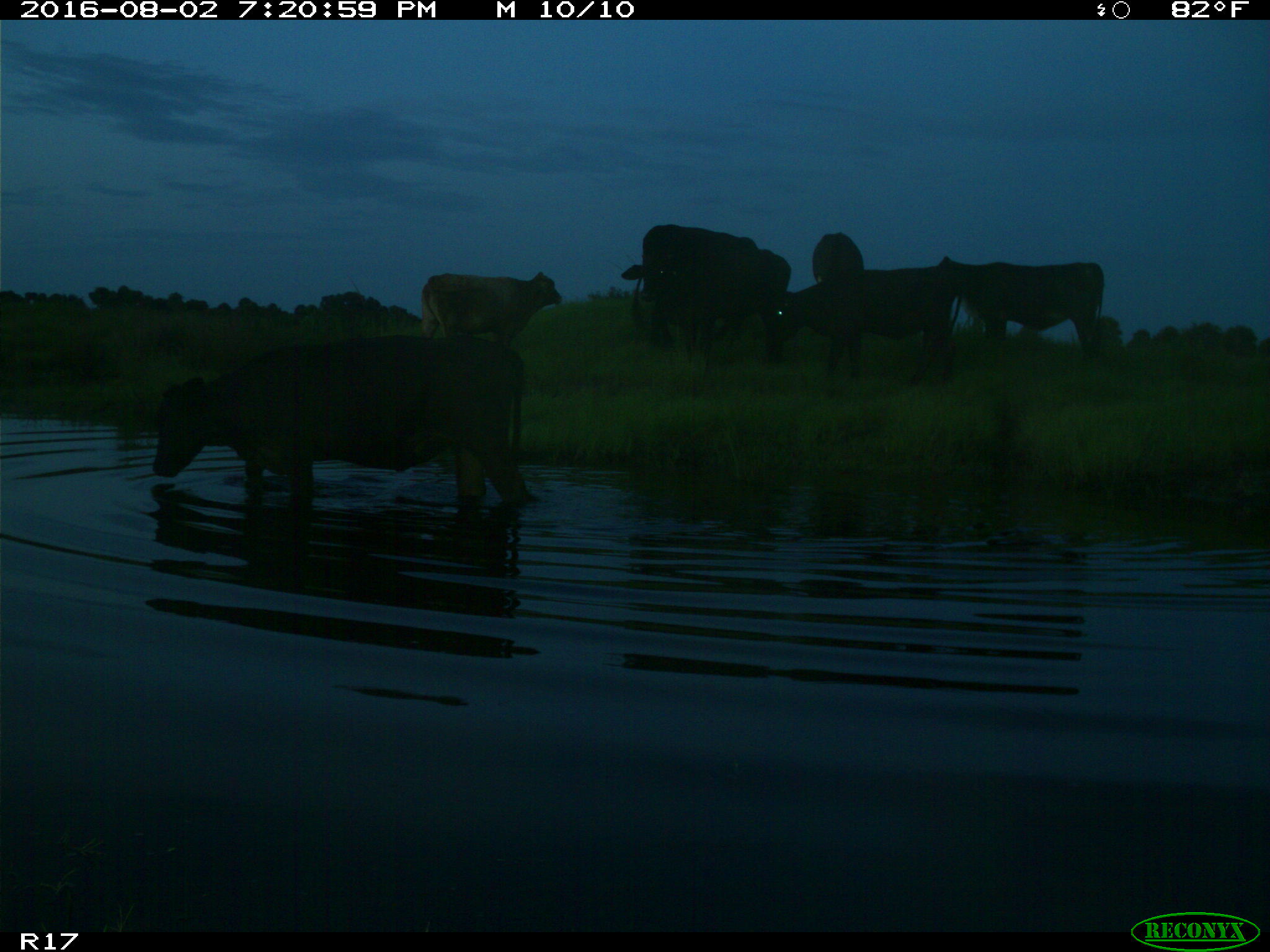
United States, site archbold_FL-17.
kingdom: Animalia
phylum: Chordata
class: Mammalia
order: Artiodactyla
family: Bovidae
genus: Bos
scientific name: Bos taurus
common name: domestic cow